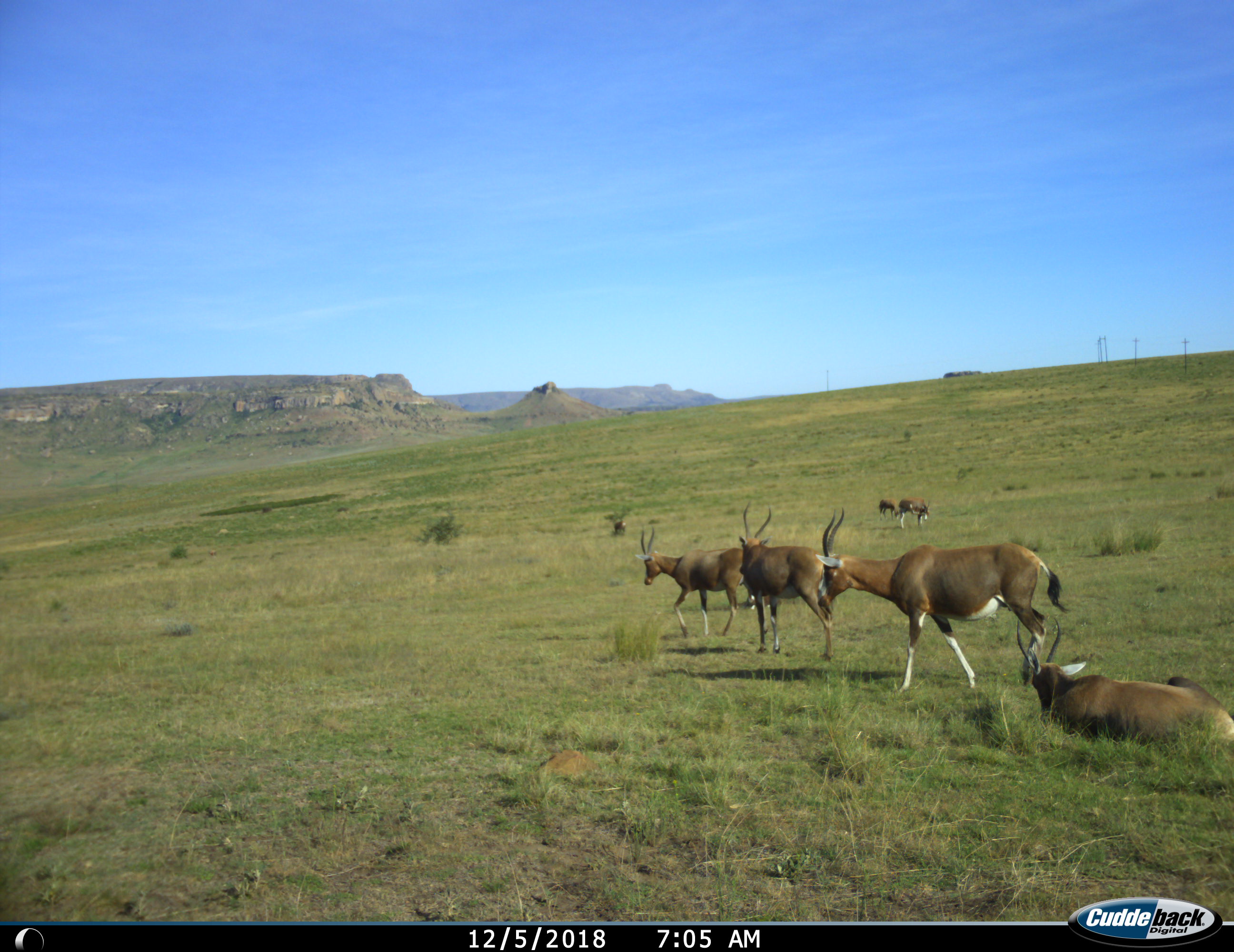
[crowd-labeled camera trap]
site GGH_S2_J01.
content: unidentified animal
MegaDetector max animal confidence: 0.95